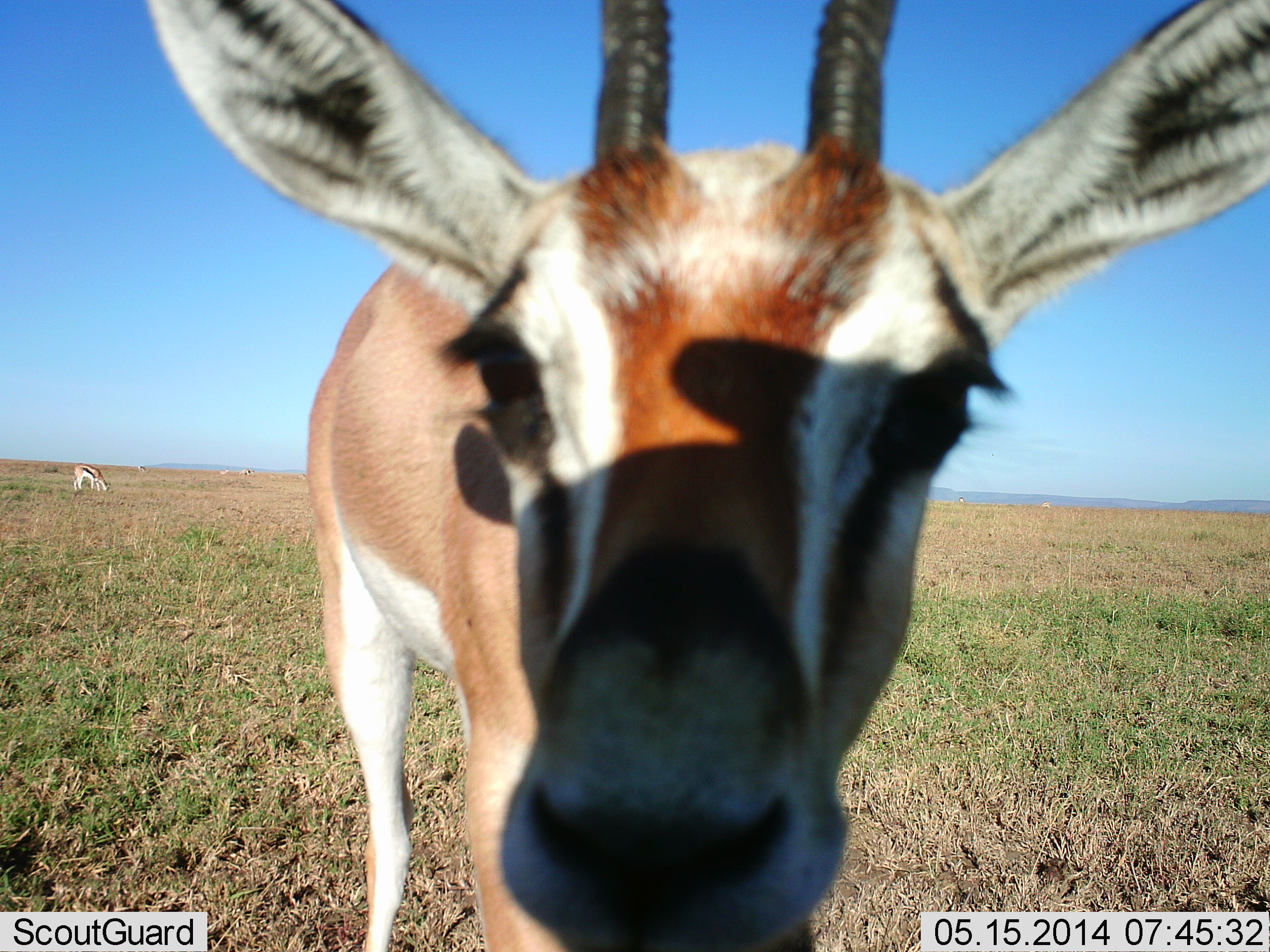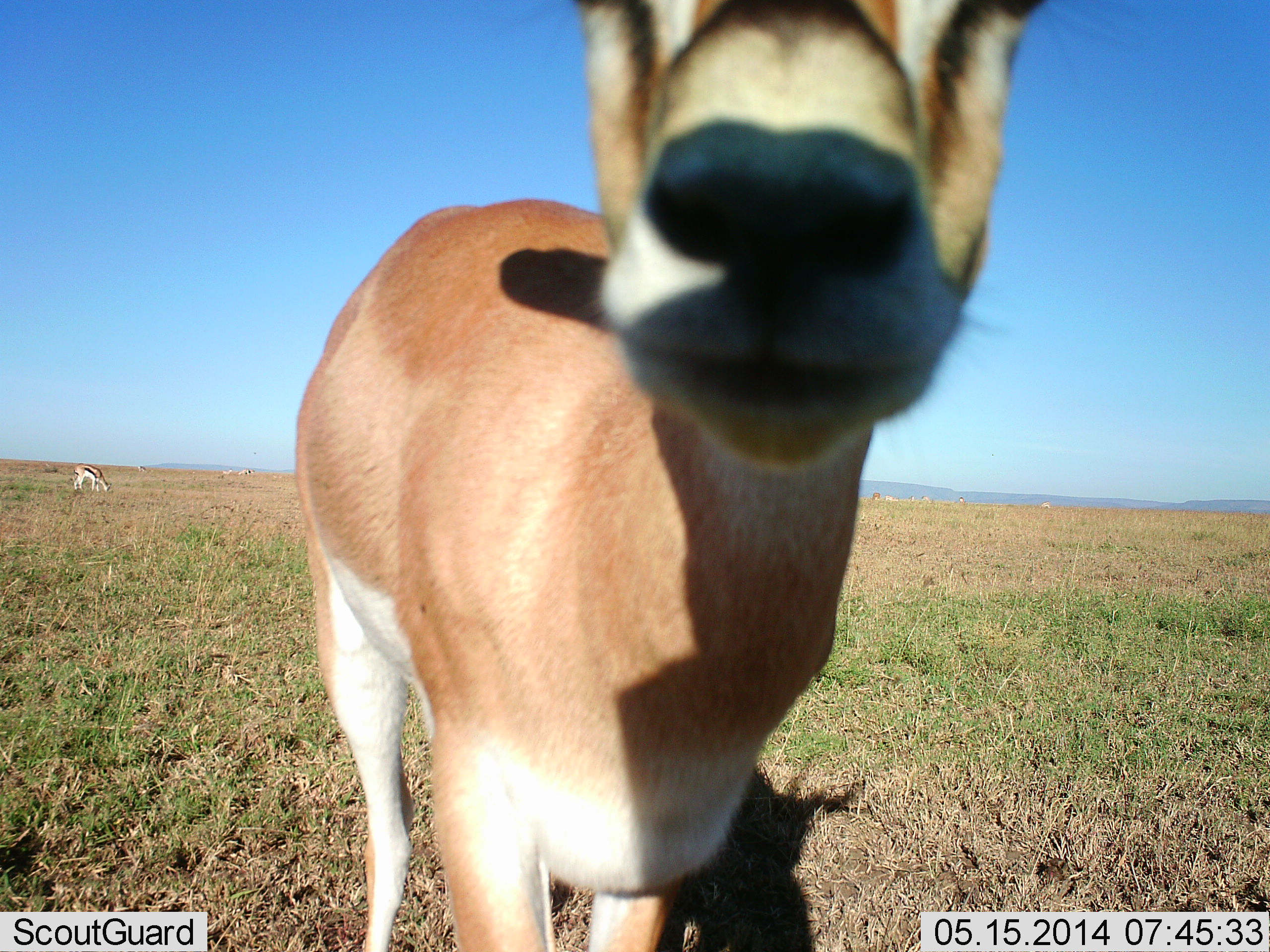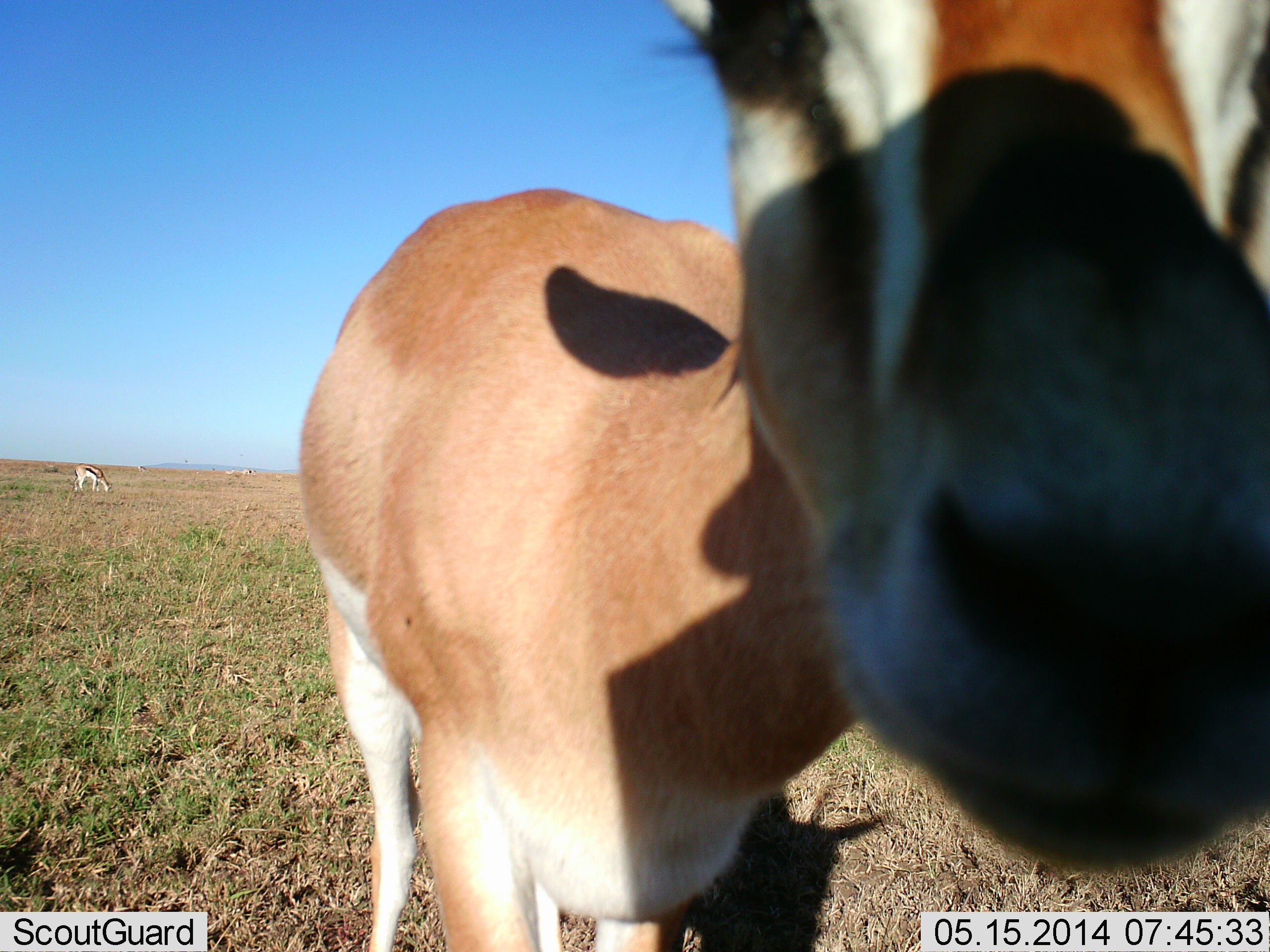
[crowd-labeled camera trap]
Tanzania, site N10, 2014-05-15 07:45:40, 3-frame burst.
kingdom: Animalia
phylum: Chordata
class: Mammalia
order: Artiodactyla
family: Bovidae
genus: Nanger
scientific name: Nanger granti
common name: grant's gazelle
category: gazellegrants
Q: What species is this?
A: Gazellegrants (grant's gazelle) (Nanger granti).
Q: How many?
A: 1.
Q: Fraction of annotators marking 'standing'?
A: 83%.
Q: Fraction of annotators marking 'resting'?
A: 8%.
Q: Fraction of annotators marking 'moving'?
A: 17%.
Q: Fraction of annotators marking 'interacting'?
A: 8%.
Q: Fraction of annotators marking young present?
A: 0%.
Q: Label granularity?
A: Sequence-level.